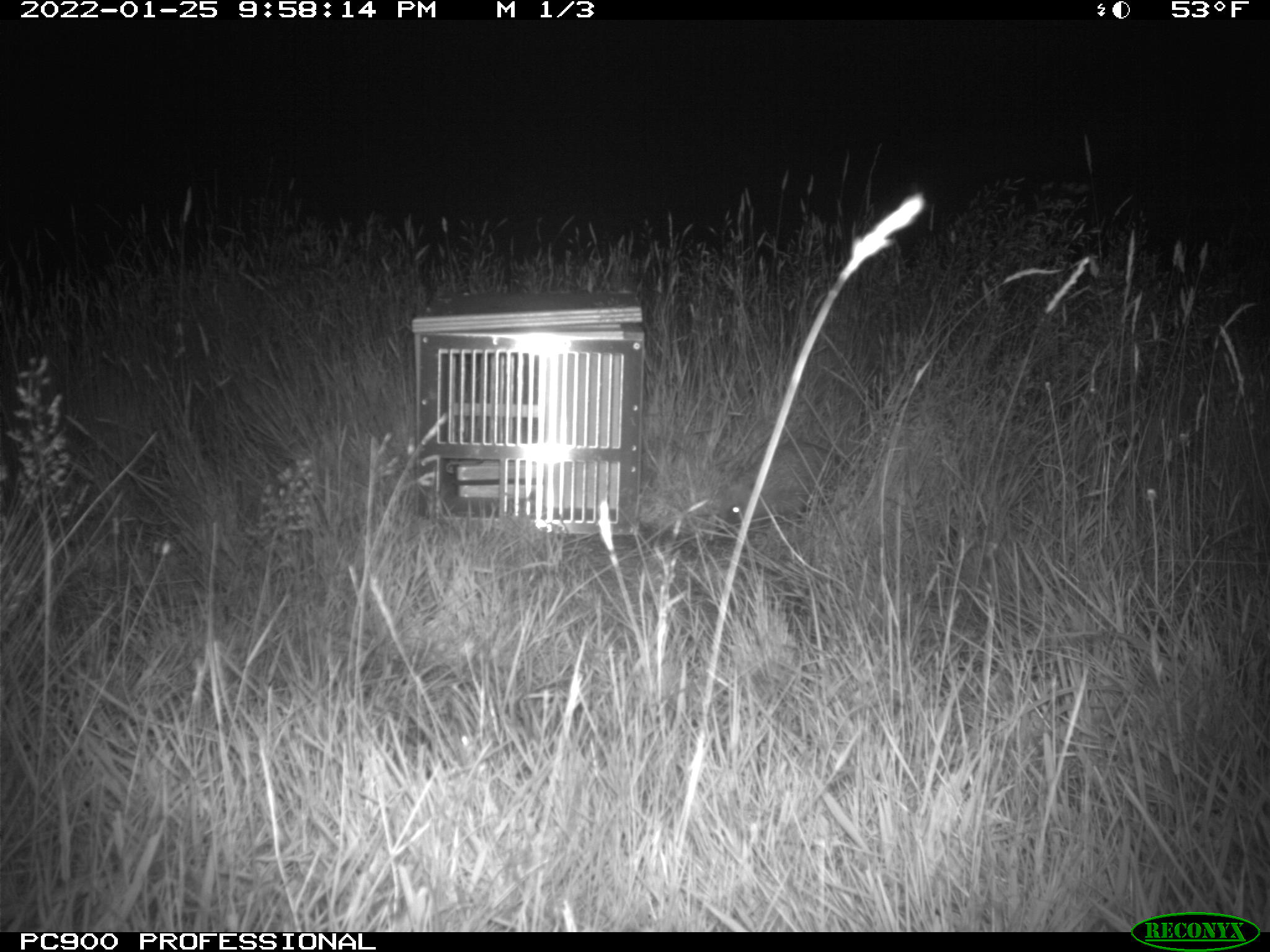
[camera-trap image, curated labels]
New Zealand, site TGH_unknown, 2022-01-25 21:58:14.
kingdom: Animalia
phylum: Chordata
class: Mammalia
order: Eulipotyphla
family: Erinaceidae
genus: Erinaceus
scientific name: Erinaceus europaeus europaeus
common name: european hedgehog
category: hedgehog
Hedgehog (european hedgehog) (Erinaceus europaeus europaeus).